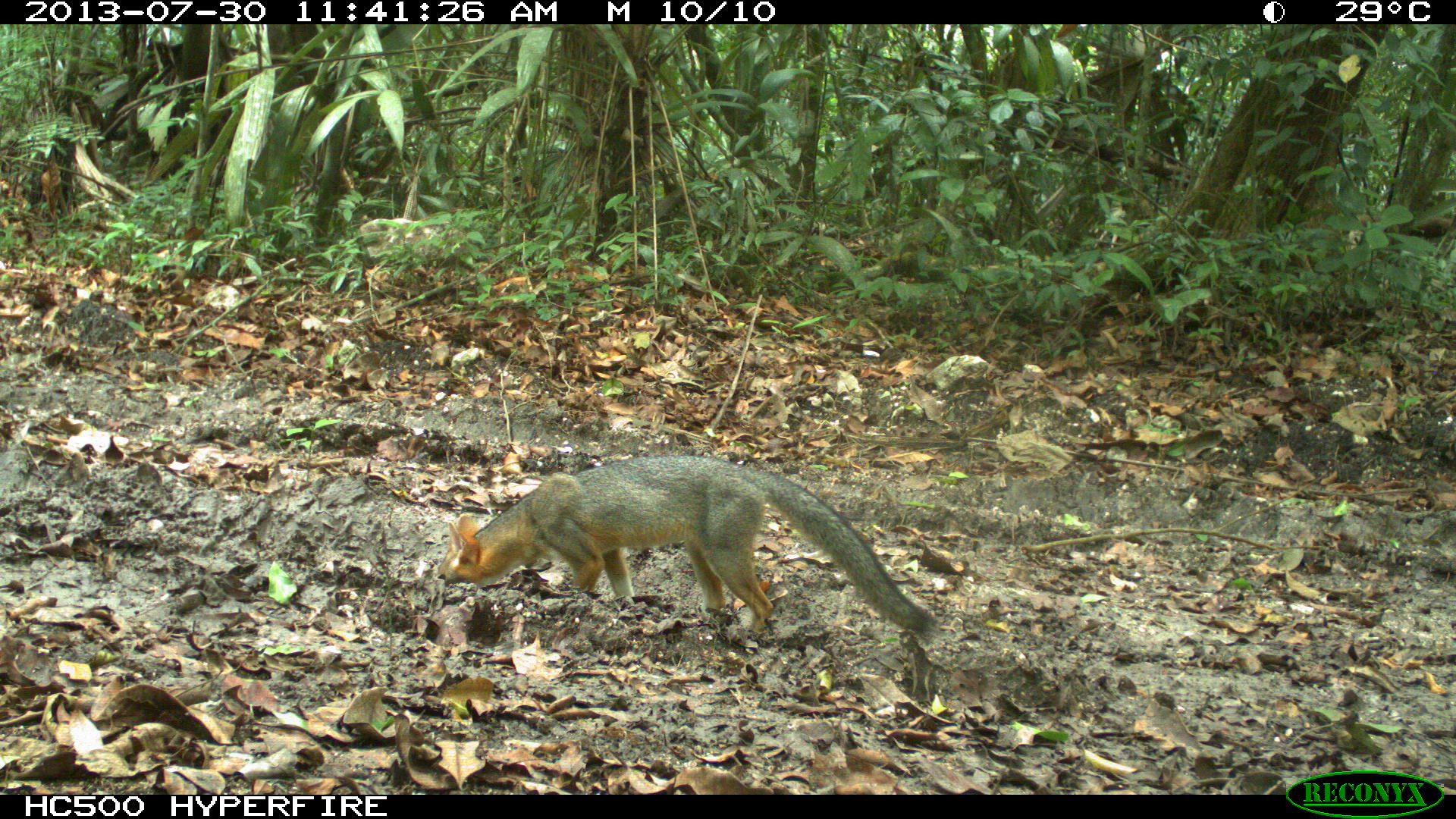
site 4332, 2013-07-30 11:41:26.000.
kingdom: Animalia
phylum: Chordata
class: Mammalia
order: Carnivora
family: Canidae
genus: Urocyon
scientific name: Urocyon cinereoargenteus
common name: gray fox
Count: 1.